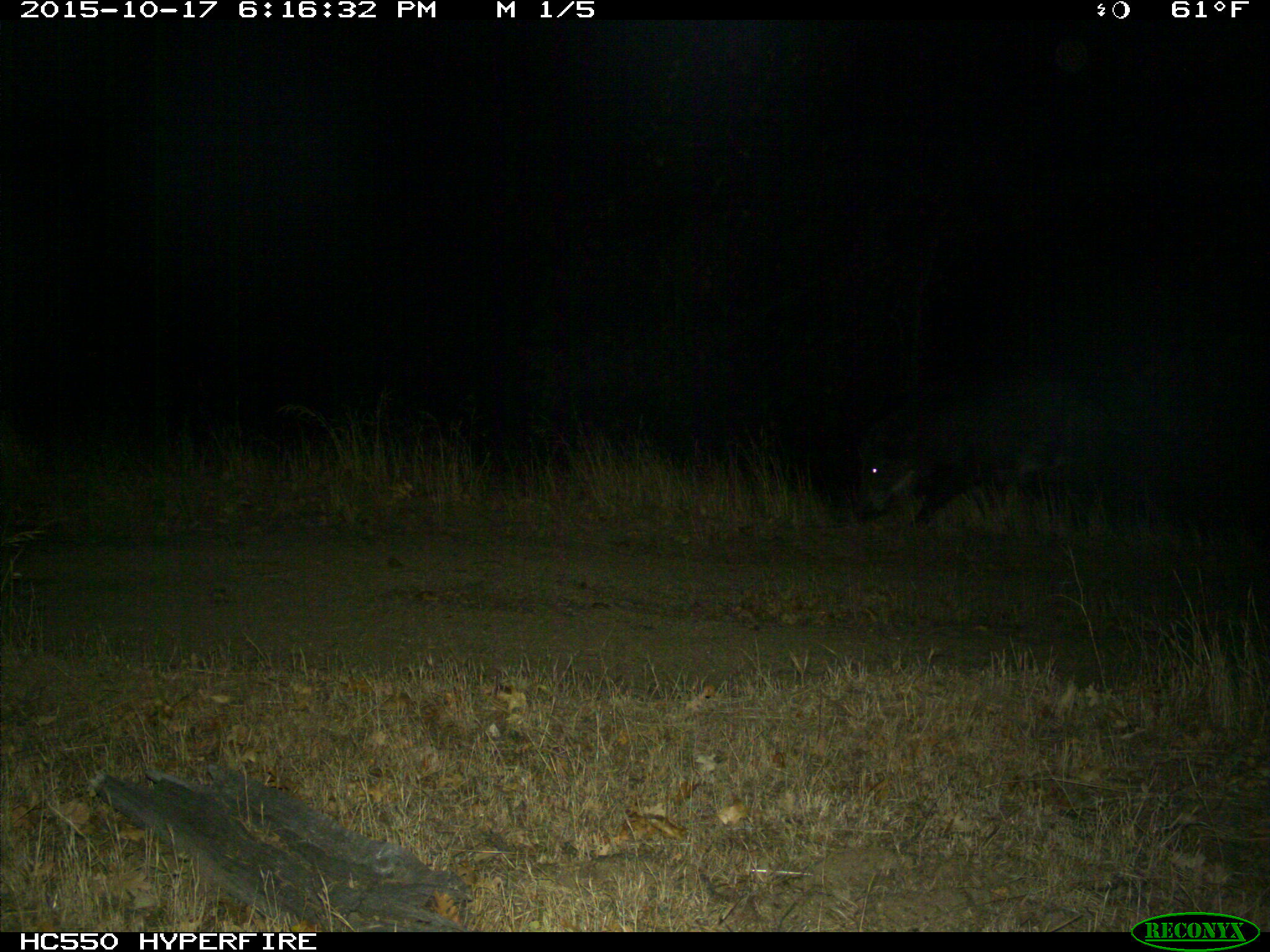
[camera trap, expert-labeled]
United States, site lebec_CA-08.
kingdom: Animalia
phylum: Chordata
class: Mammalia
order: Artiodactyla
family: Suidae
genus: Sus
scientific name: Sus scrofa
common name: wild boar